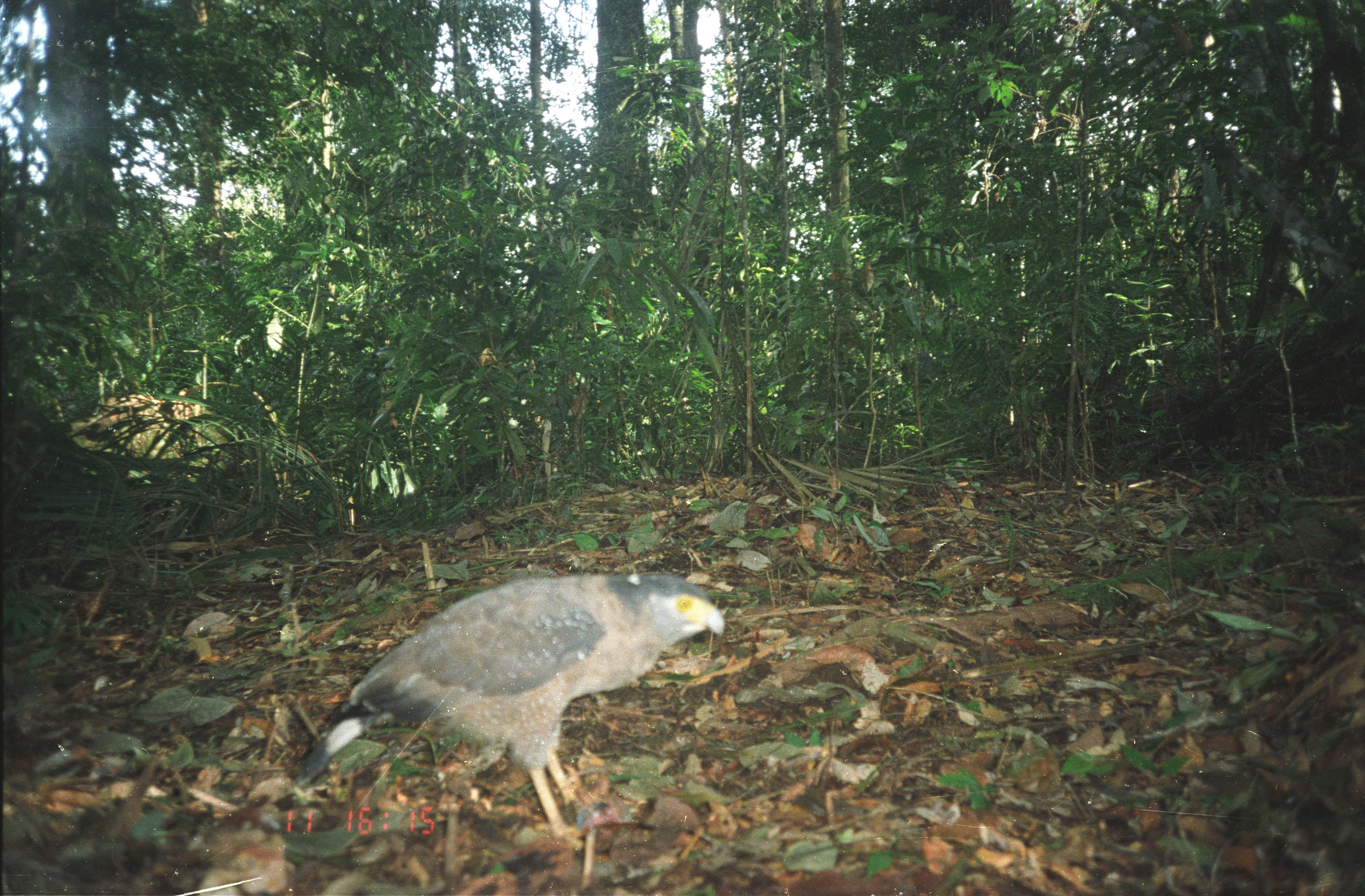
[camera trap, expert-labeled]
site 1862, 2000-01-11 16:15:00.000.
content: unidentified animal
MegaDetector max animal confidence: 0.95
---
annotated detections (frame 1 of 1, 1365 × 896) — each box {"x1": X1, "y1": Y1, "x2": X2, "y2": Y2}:
unknown: {"x1": 293, "y1": 570, "x2": 726, "y2": 853}